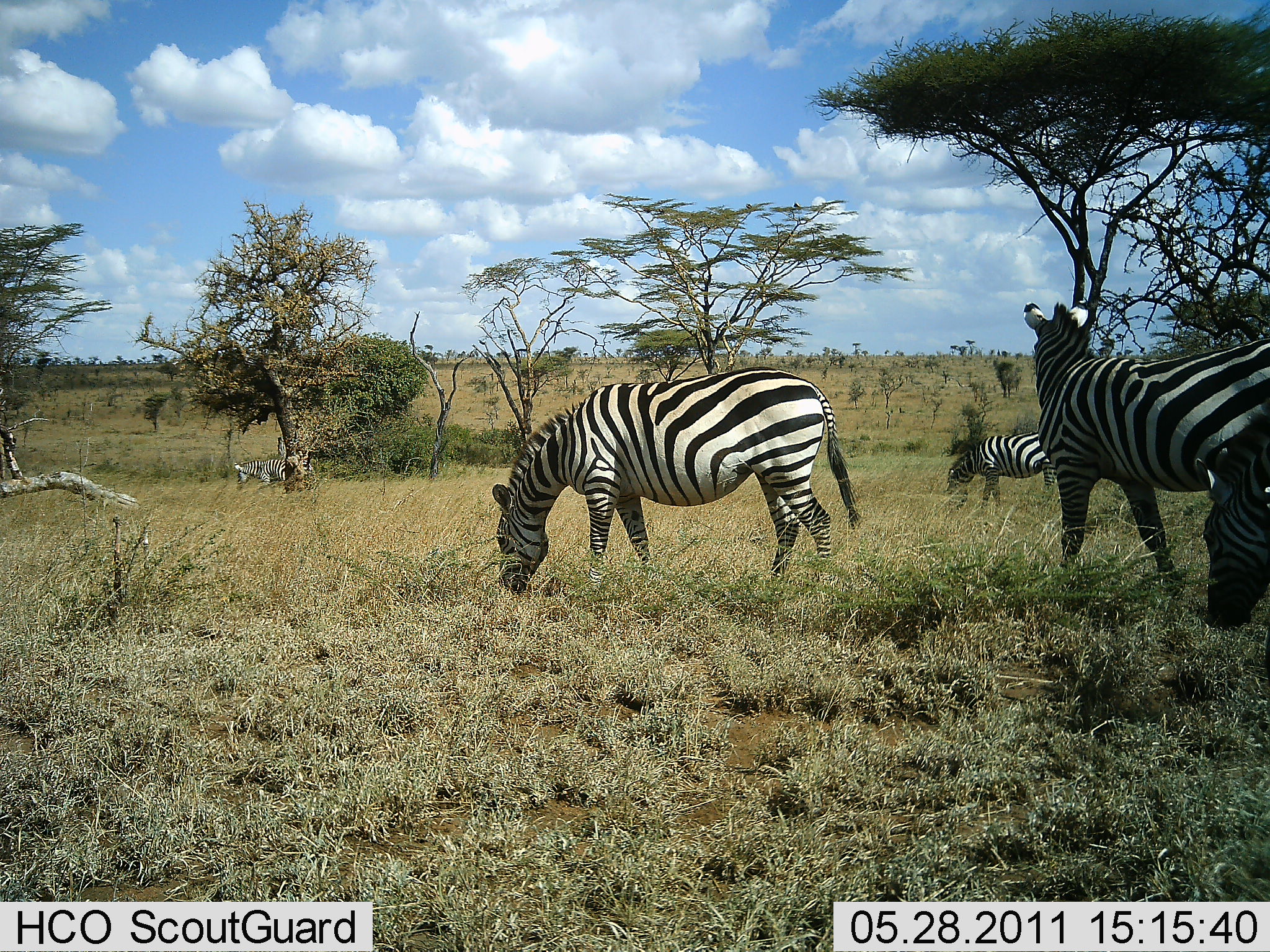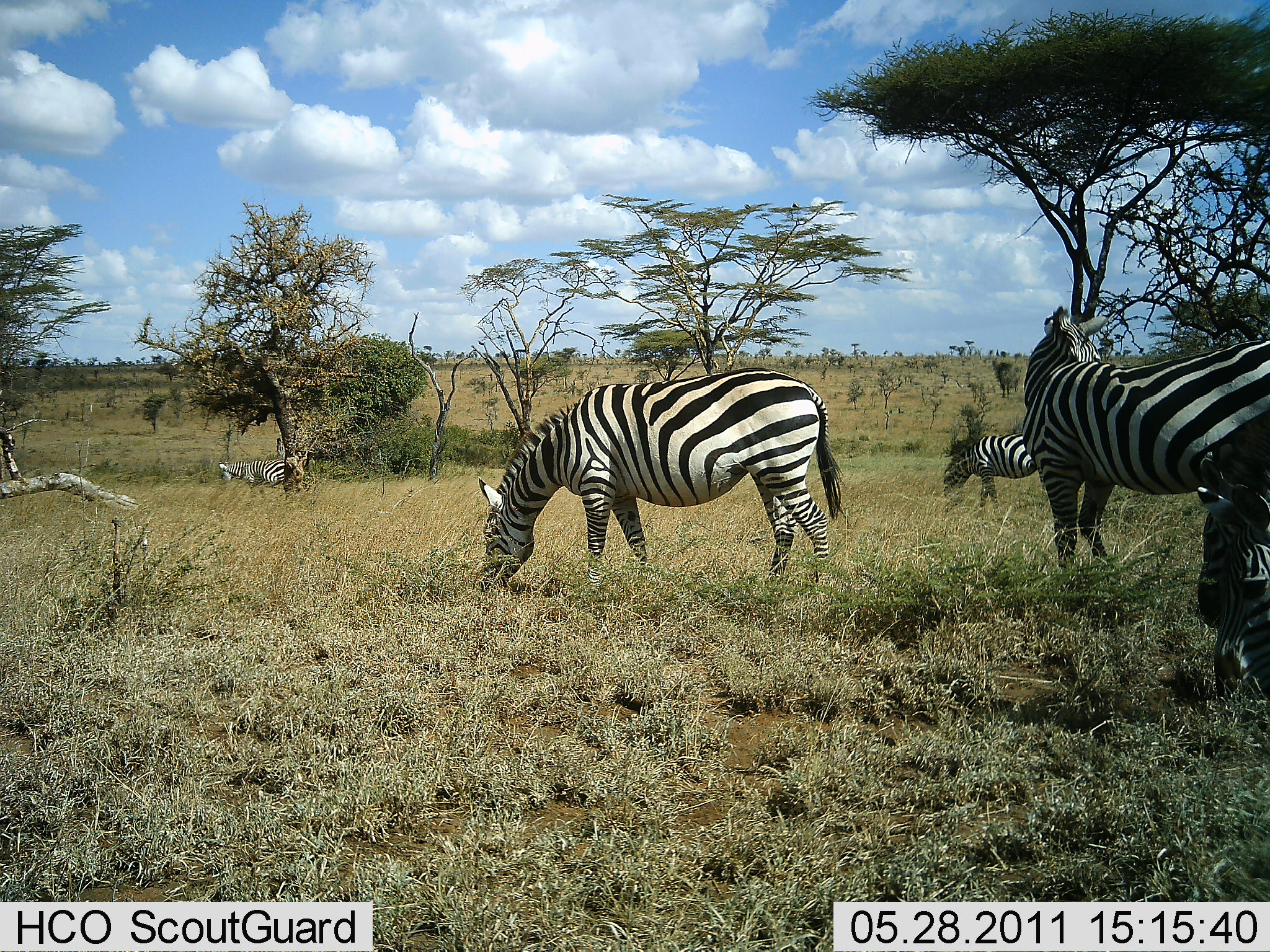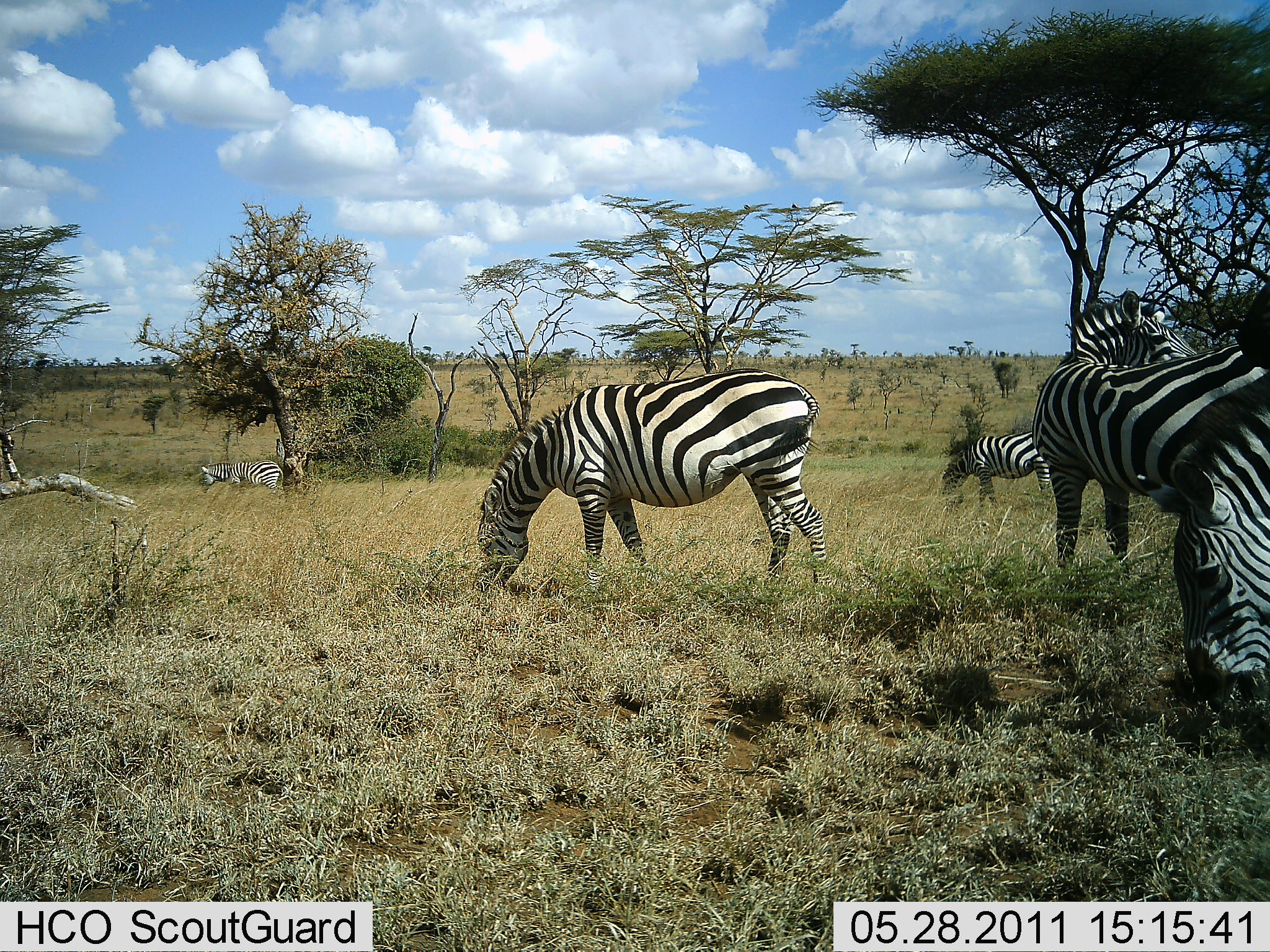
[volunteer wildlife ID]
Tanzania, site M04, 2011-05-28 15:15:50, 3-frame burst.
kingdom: Animalia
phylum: Chordata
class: Mammalia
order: Perissodactyla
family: Equidae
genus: Equus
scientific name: Equus quagga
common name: plains zebra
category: zebra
Zebra (plains zebra) (Equus quagga), count 5. Behavior (volunteer vote fractions): standing 45%, resting 0%, moving 27%, interacting 0%. Young present (vote fraction): 0%. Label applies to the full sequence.